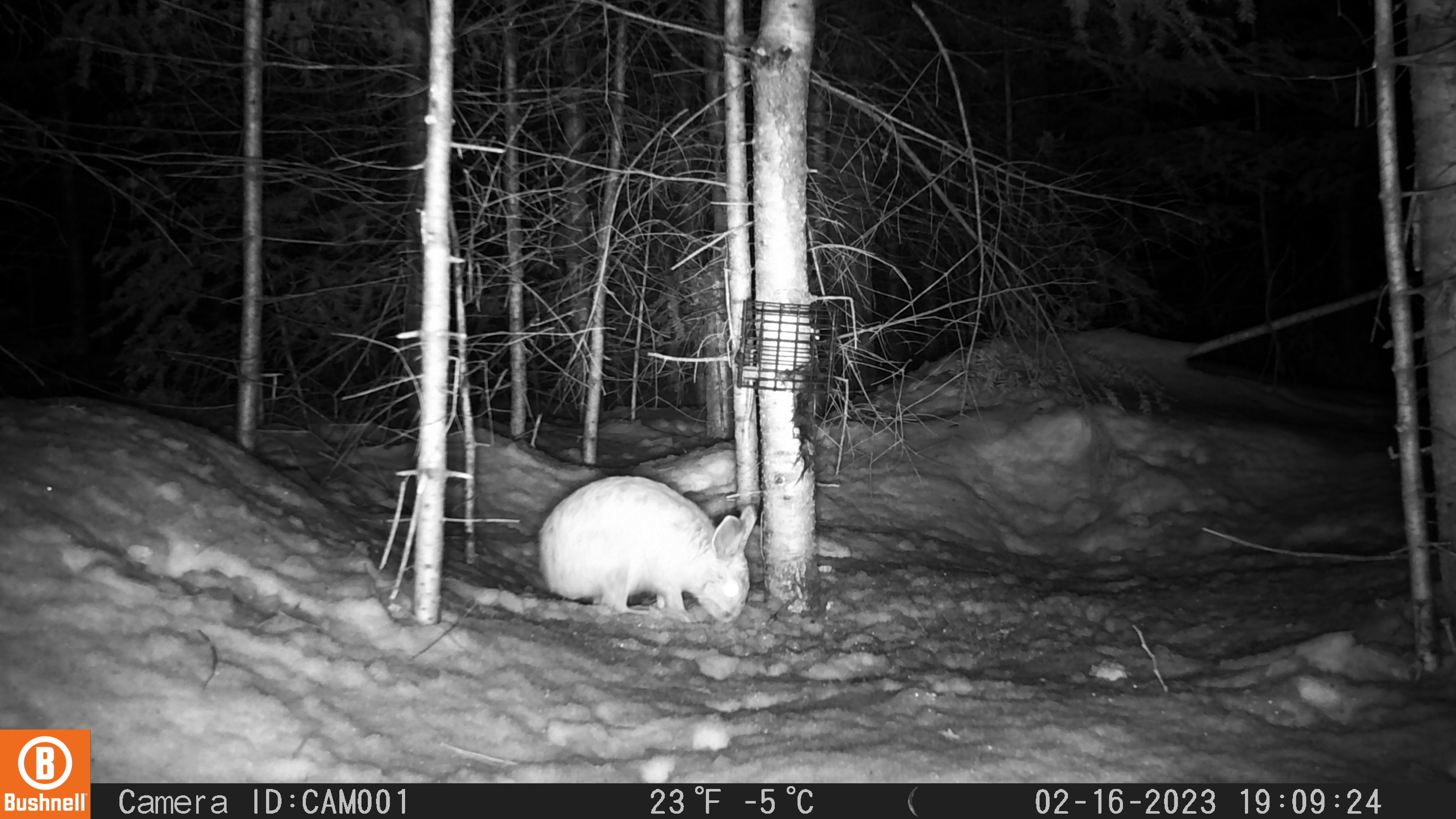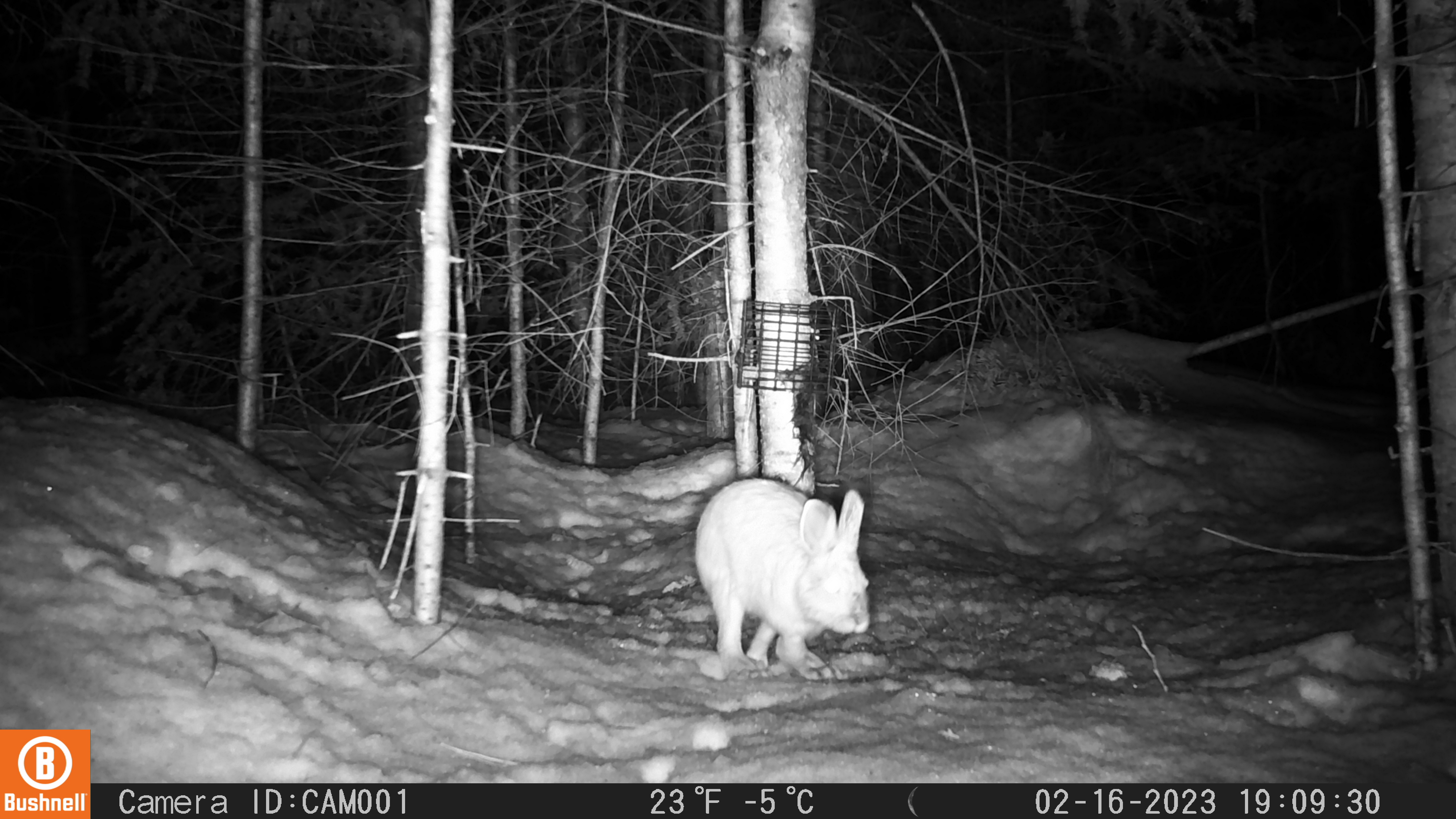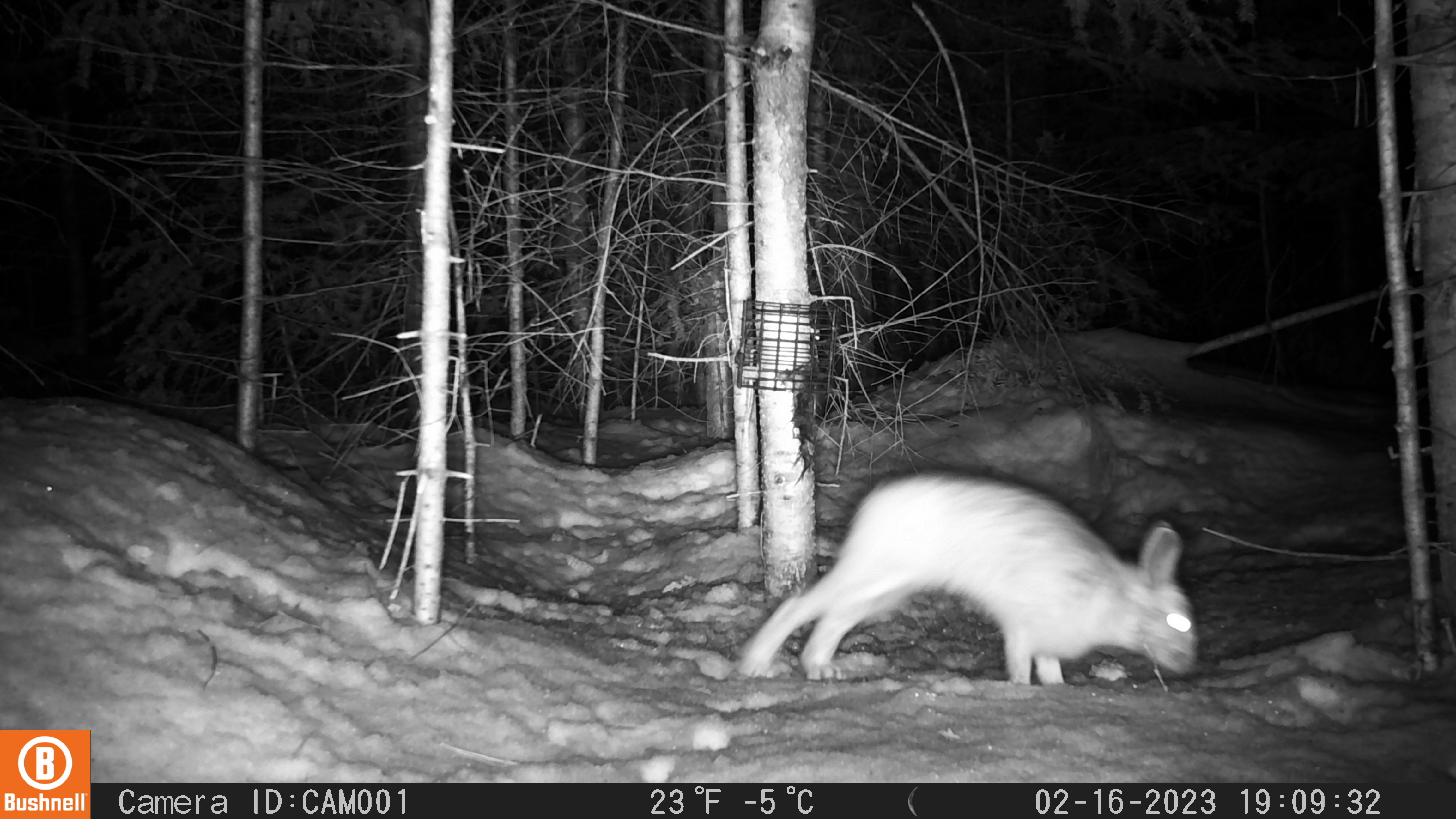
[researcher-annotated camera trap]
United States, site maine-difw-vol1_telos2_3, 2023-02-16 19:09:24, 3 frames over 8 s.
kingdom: Animalia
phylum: Chordata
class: Mammalia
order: Lagomorpha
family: Leporidae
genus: Lepus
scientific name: Lepus americanus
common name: snowshoe hare